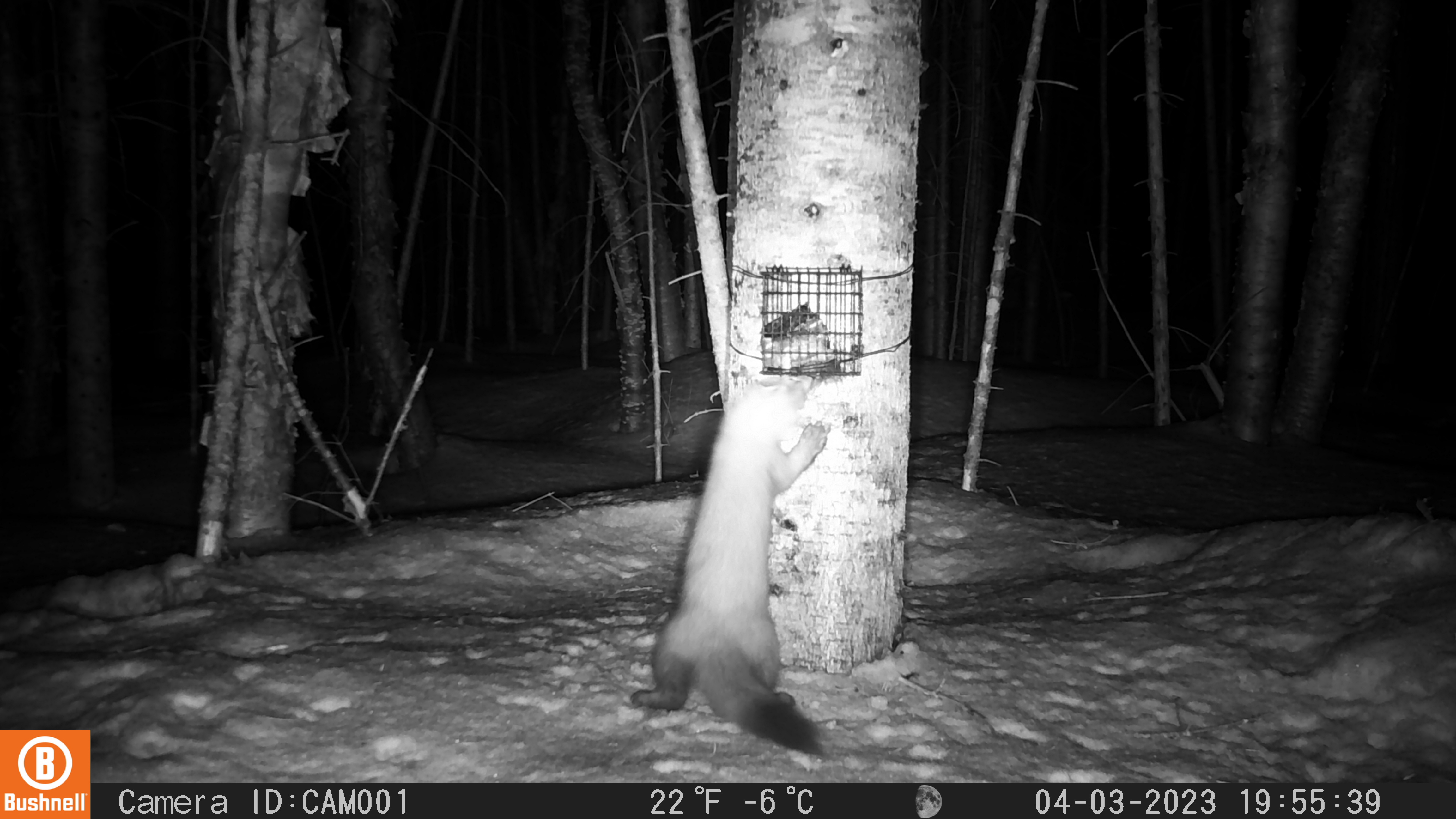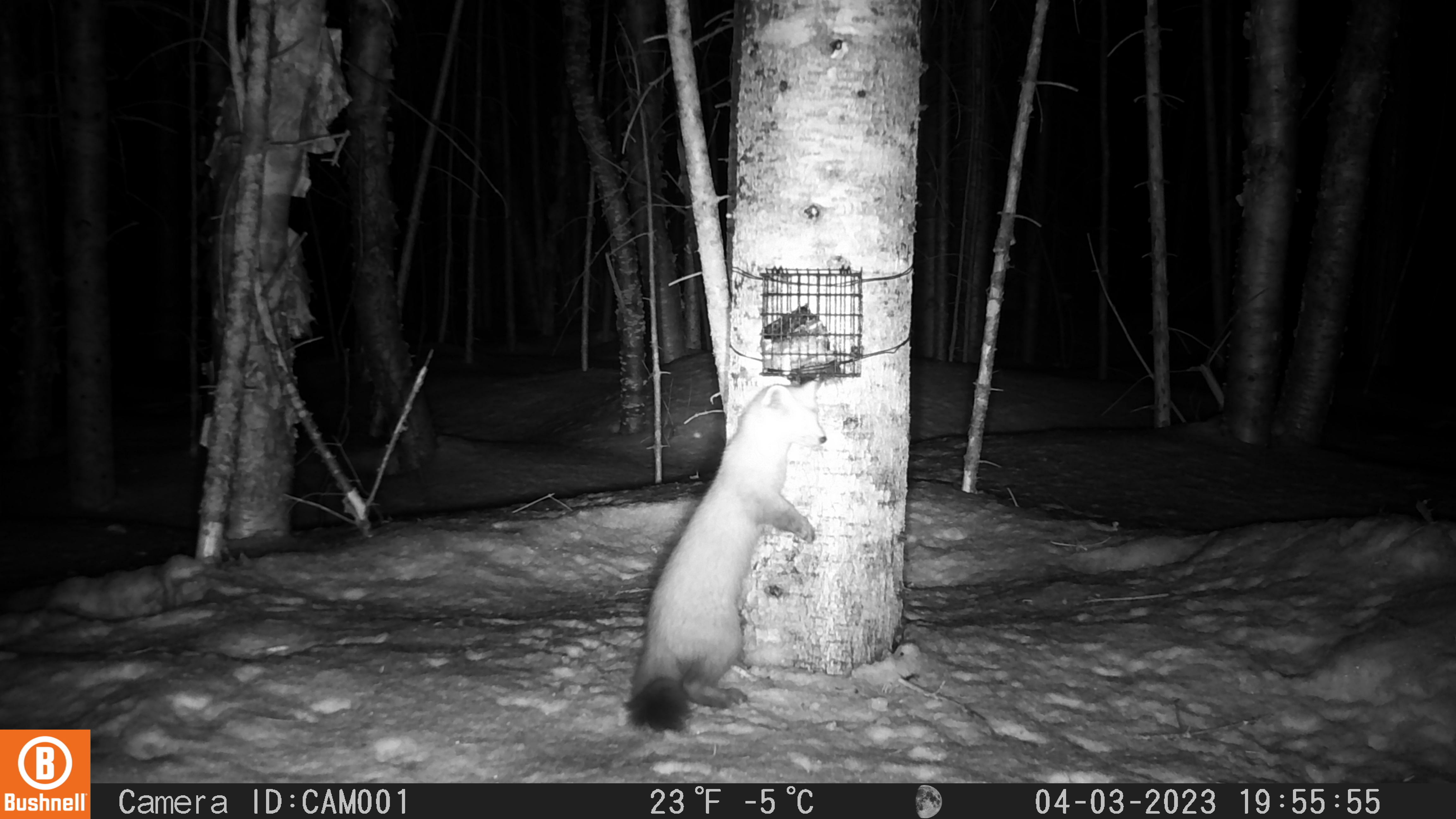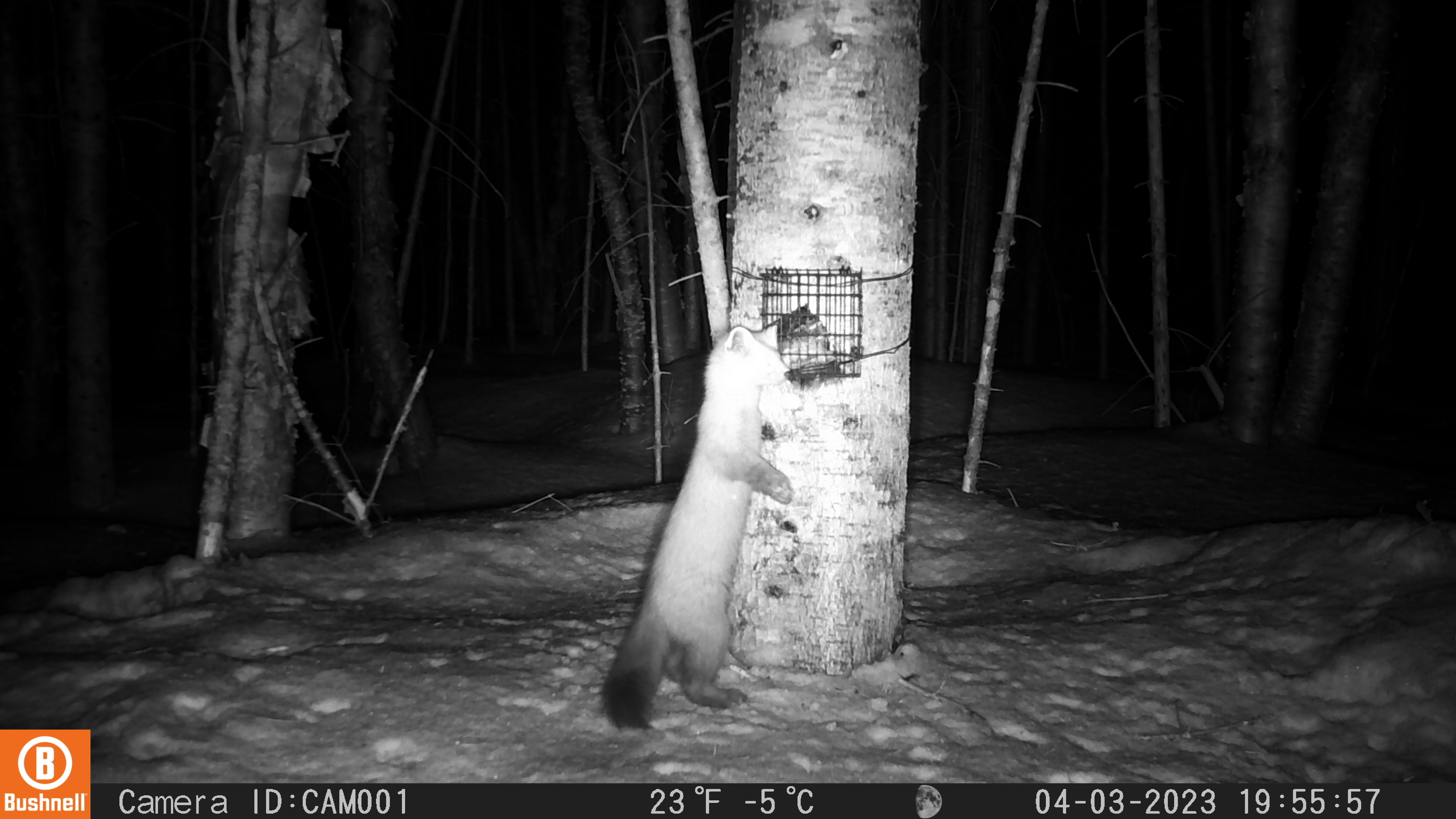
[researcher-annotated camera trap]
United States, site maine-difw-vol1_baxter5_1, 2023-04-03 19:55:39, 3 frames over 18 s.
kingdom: Animalia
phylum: Chordata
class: Mammalia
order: Carnivora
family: Mustelidae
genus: Martes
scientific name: Martes americana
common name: american marten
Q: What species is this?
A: American marten (Martes americana).